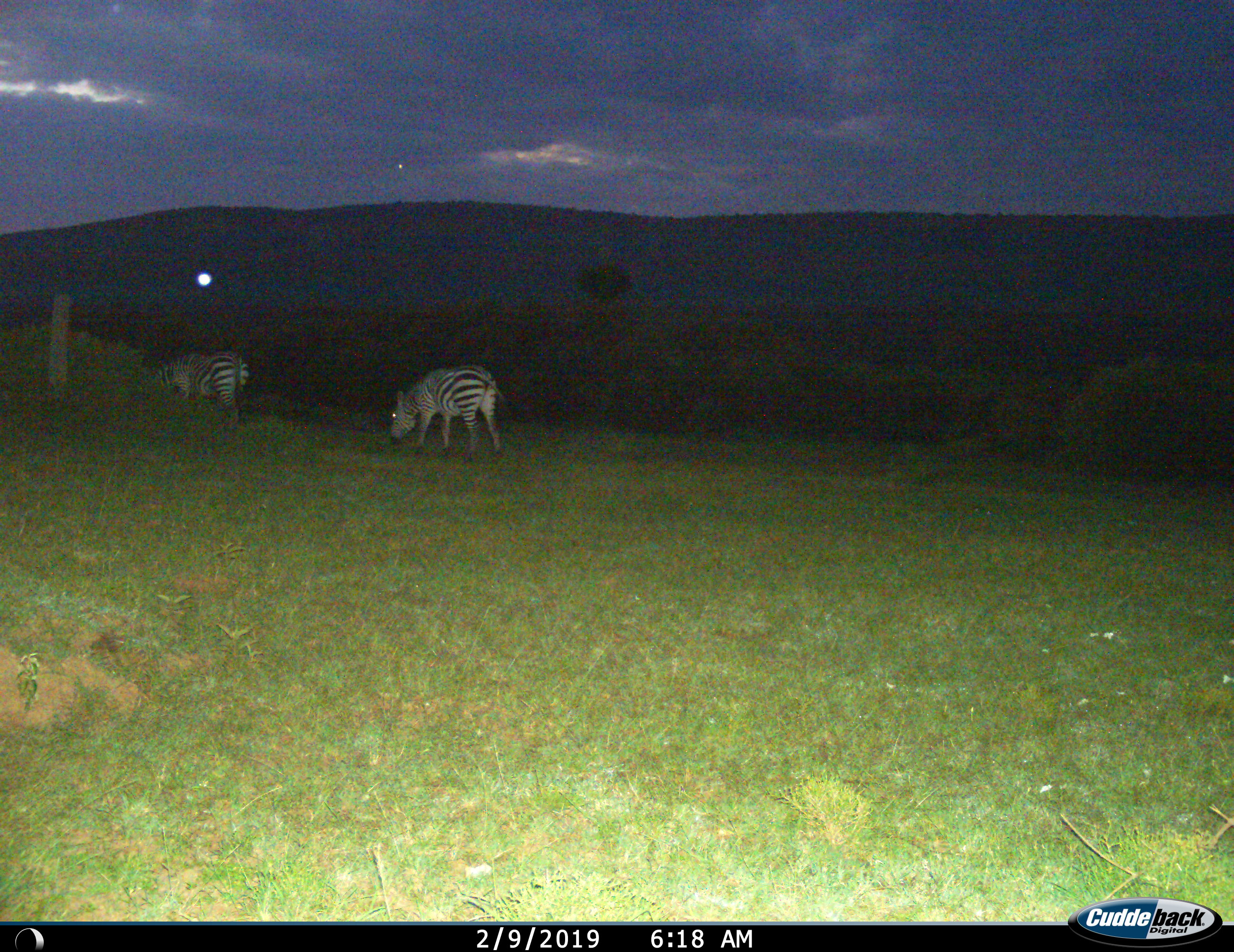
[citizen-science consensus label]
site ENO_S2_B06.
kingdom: Animalia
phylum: Chordata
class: Mammalia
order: Perissodactyla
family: Equidae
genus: Equus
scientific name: Equus quagga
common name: plains zebra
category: zebraplains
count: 2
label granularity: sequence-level